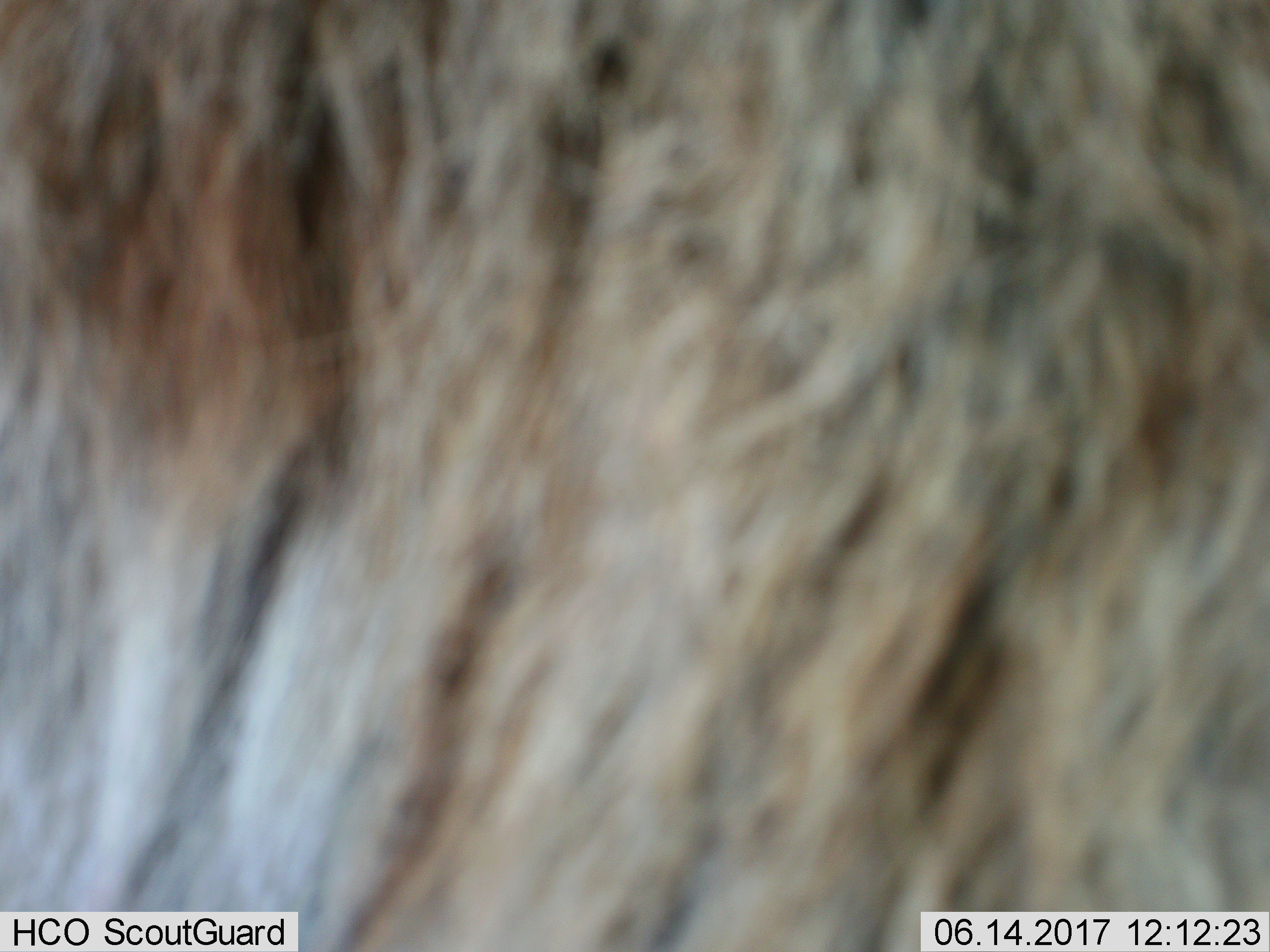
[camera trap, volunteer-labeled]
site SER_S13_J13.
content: unidentified animal